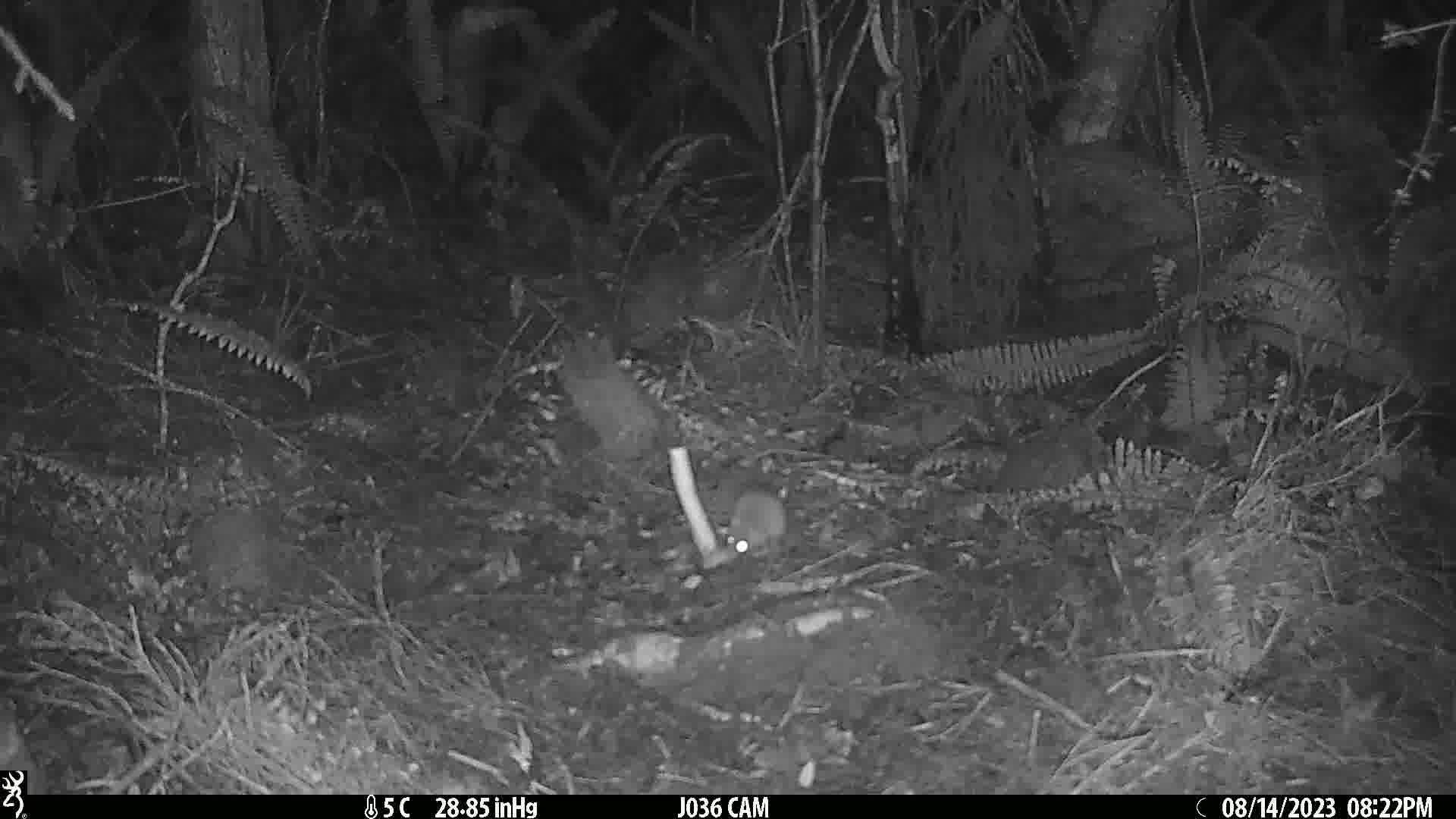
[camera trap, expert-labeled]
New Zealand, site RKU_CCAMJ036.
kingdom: Animalia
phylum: Chordata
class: Mammalia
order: Rodentia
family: Muridae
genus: Rattus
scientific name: Rattus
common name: rat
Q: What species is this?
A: Rat (Rattus).